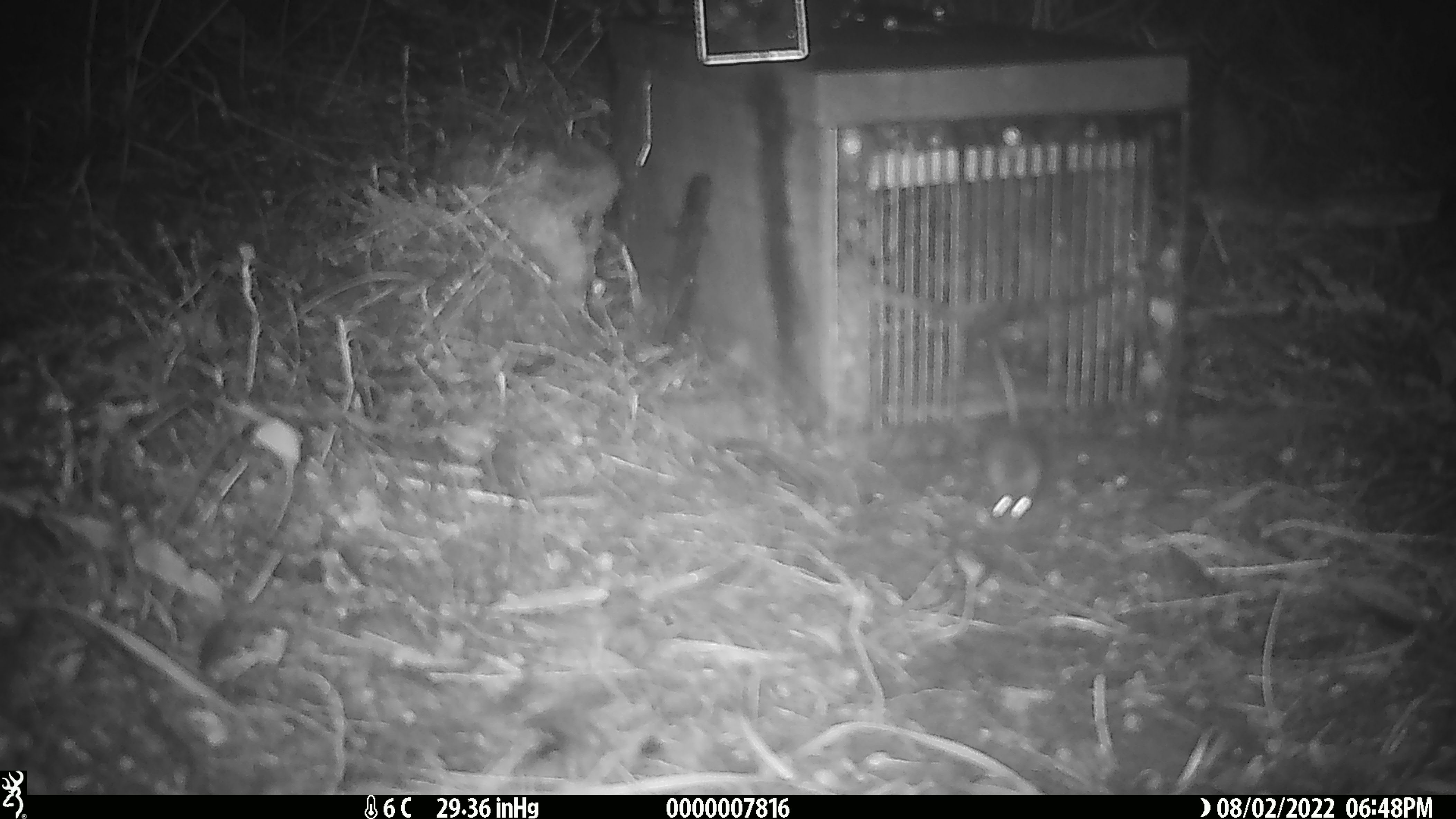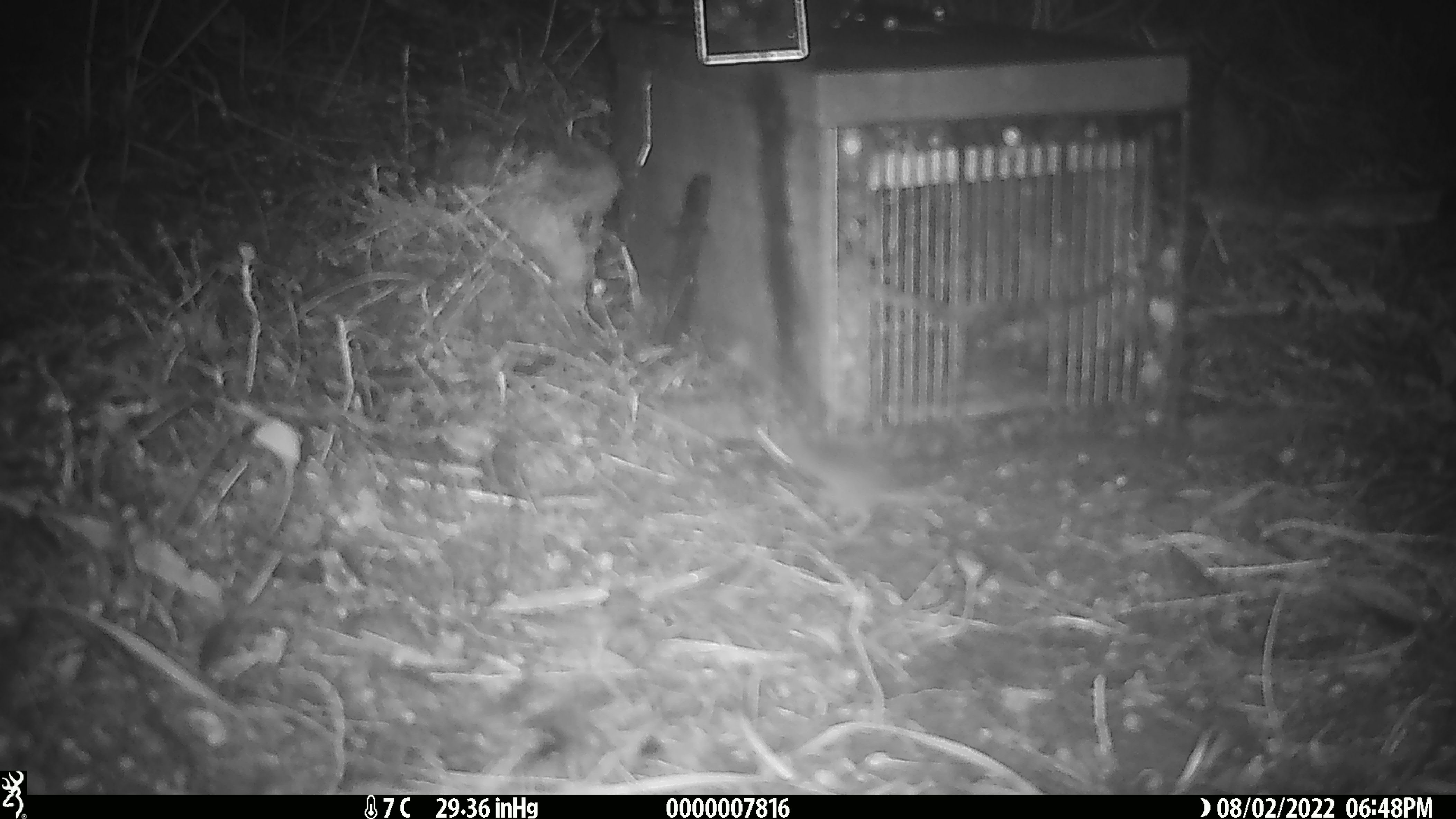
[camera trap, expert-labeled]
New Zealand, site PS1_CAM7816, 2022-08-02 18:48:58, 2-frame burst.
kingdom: Animalia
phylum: Chordata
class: Mammalia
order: Rodentia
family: Muridae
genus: Mus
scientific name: Mus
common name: mouse